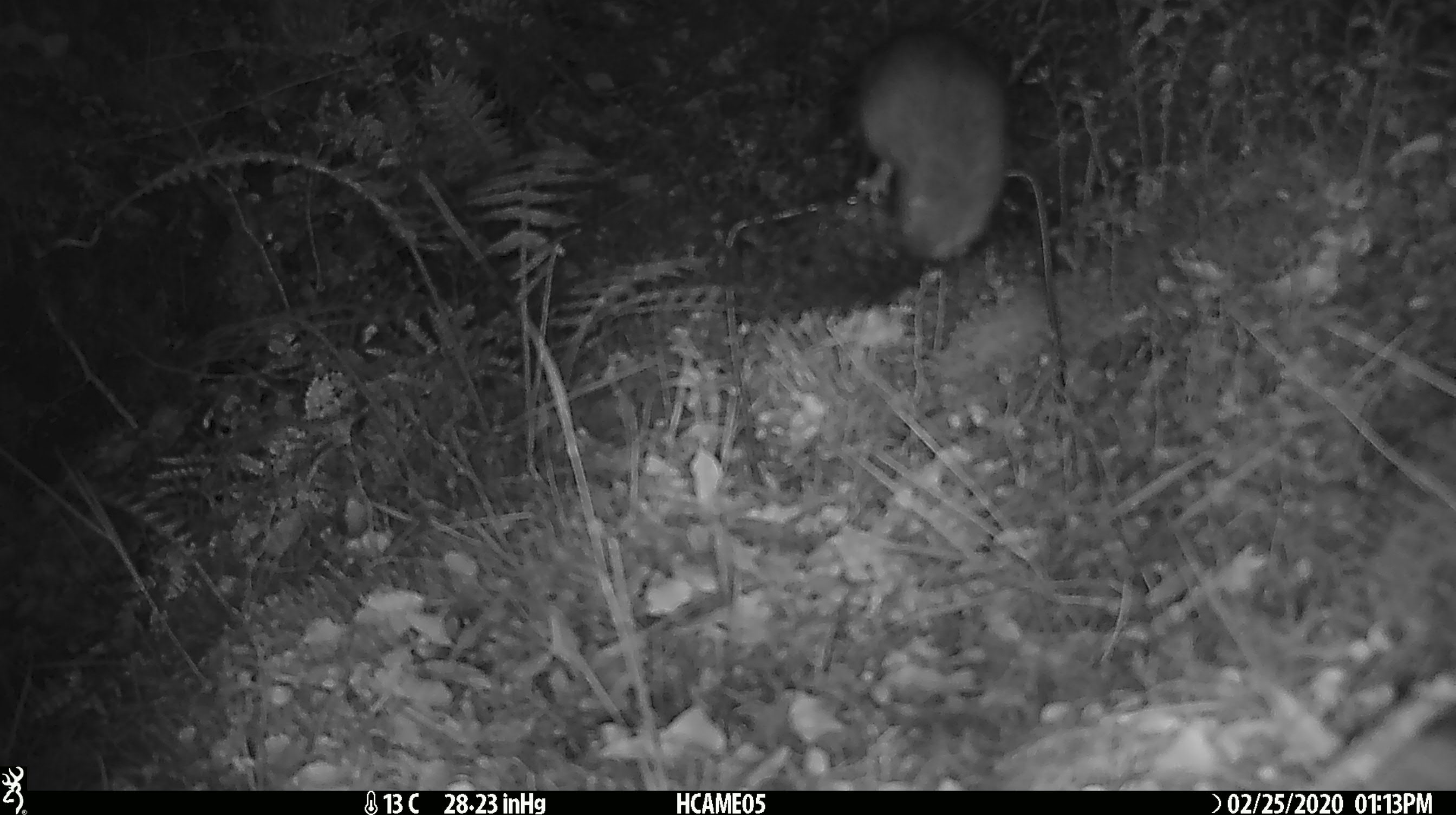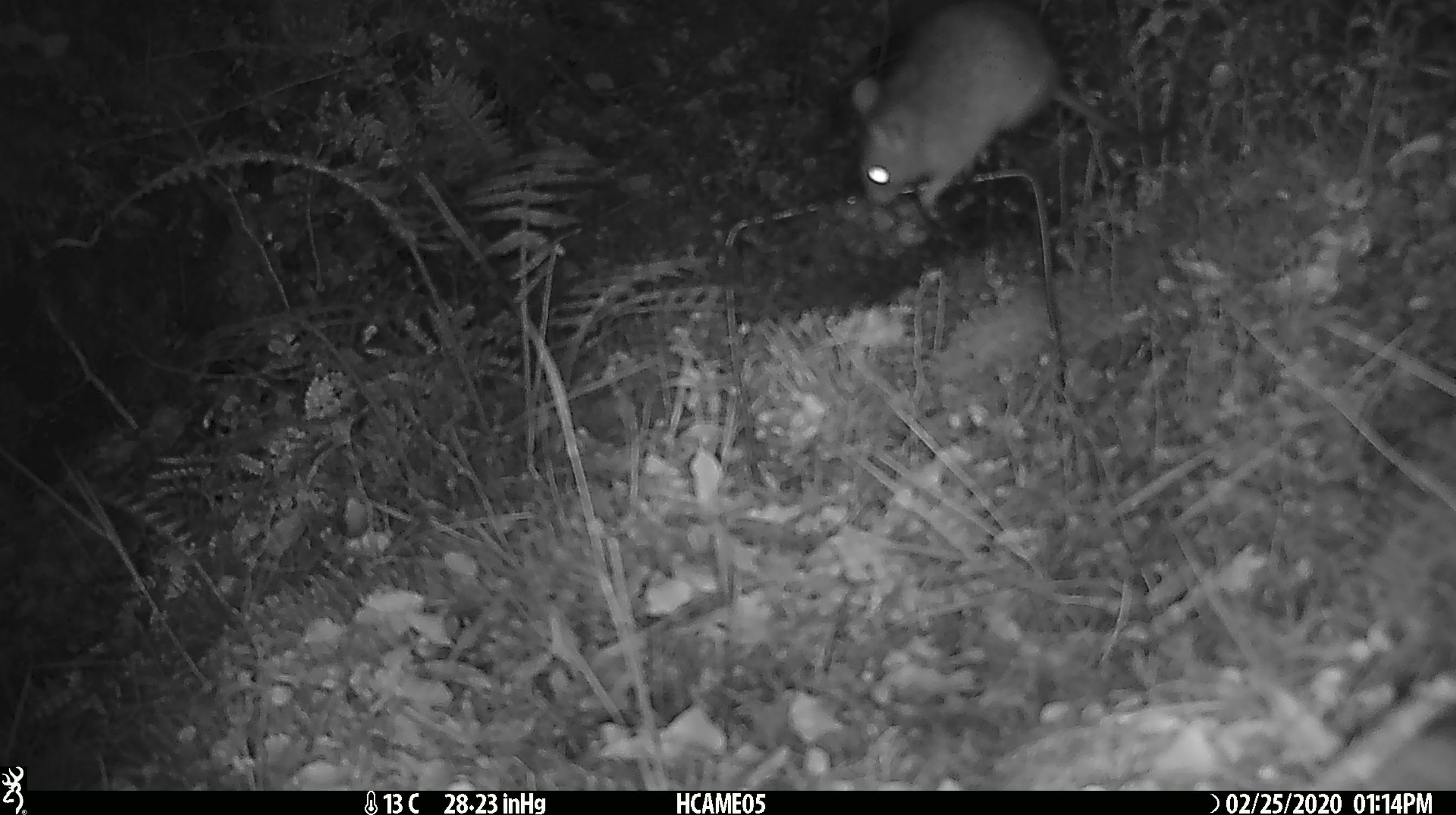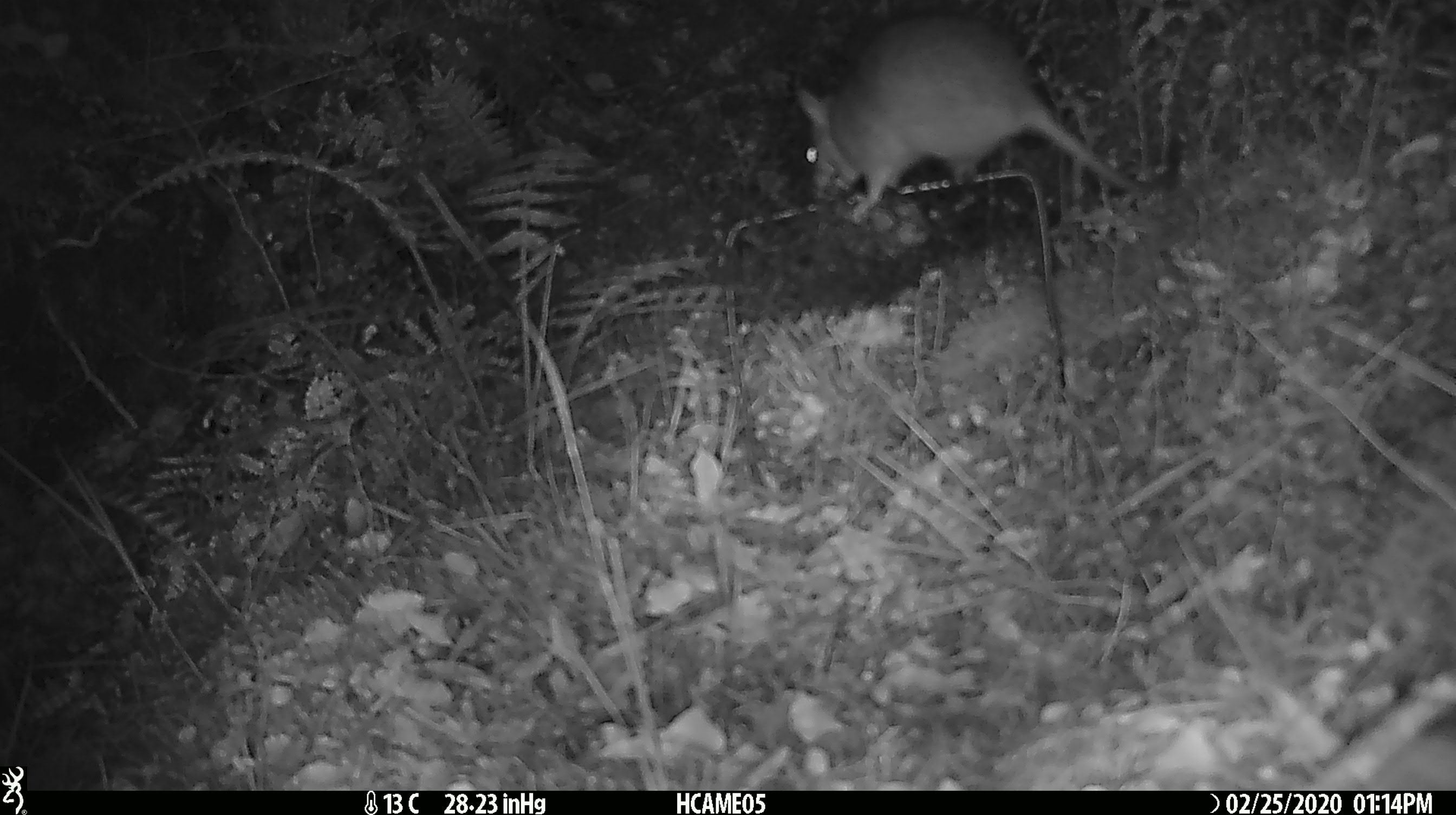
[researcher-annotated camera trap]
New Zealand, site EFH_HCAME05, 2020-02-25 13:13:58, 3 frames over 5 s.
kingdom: Animalia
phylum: Chordata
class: Mammalia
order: Rodentia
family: Muridae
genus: Rattus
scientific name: Rattus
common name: rat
Rat (Rattus).